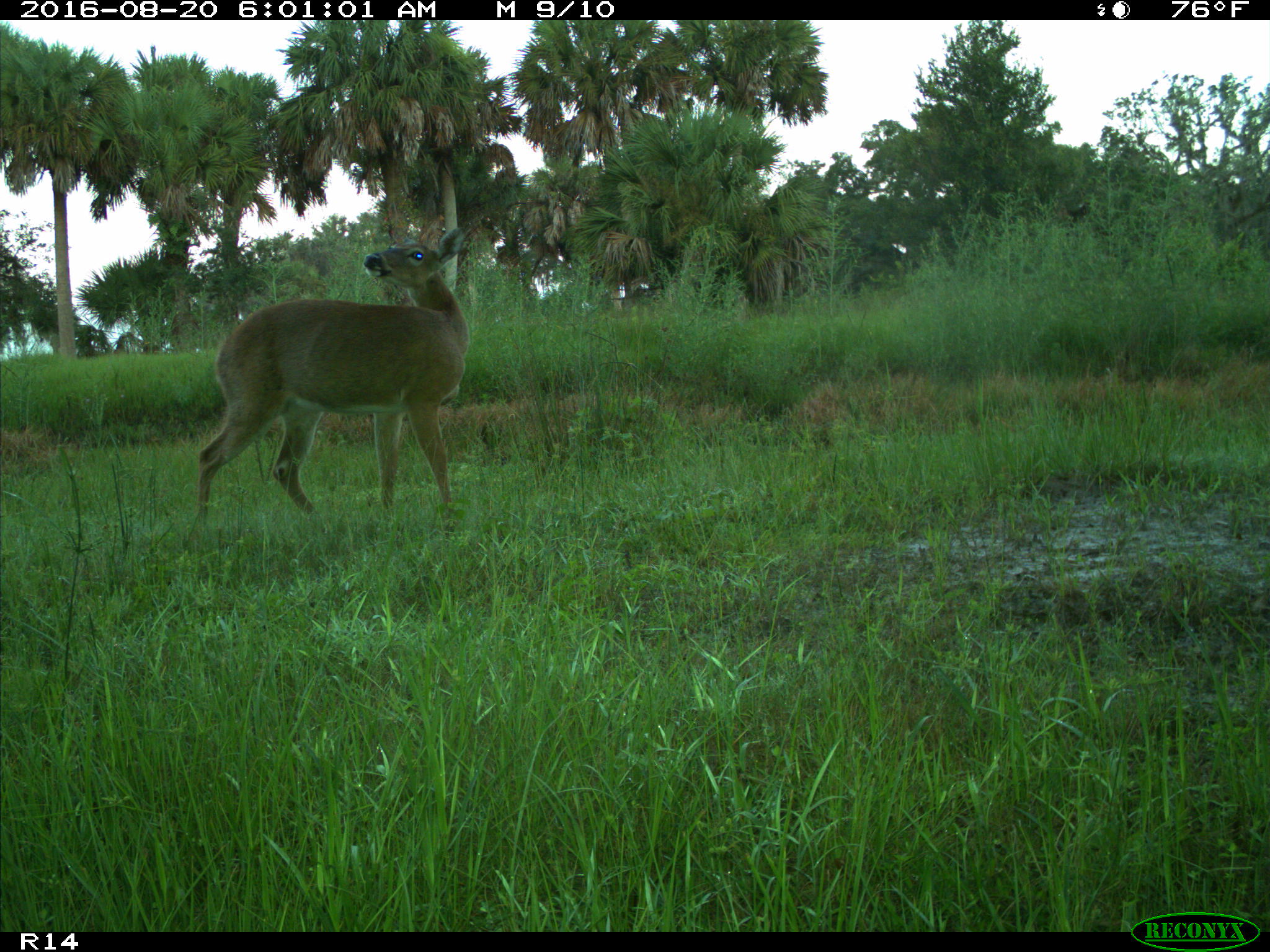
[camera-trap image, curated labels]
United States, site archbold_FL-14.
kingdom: Animalia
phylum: Chordata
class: Mammalia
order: Artiodactyla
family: Cervidae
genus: Odocoileus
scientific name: Odocoileus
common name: deer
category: unidentified deer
Unidentified deer (deer) (Odocoileus).